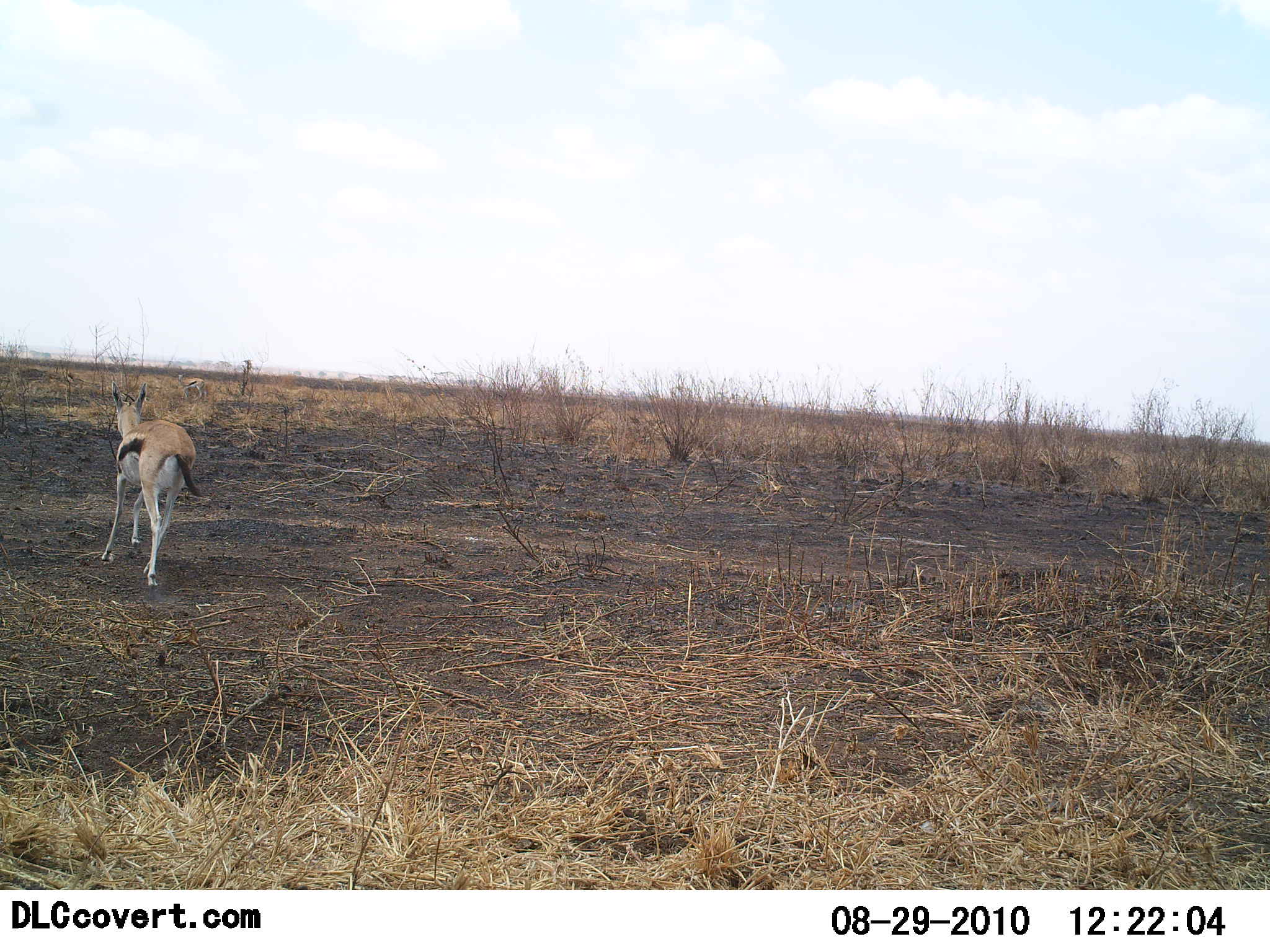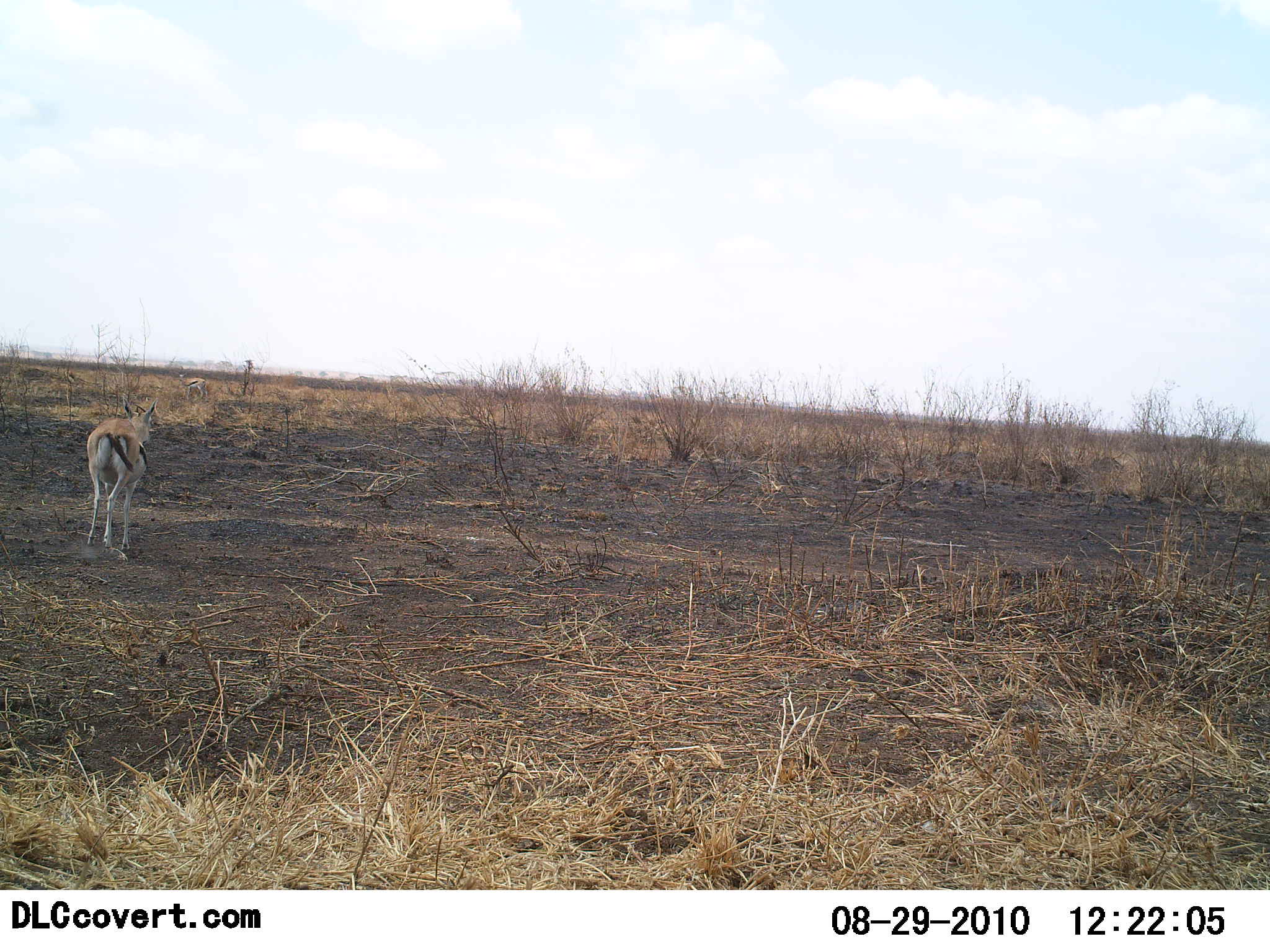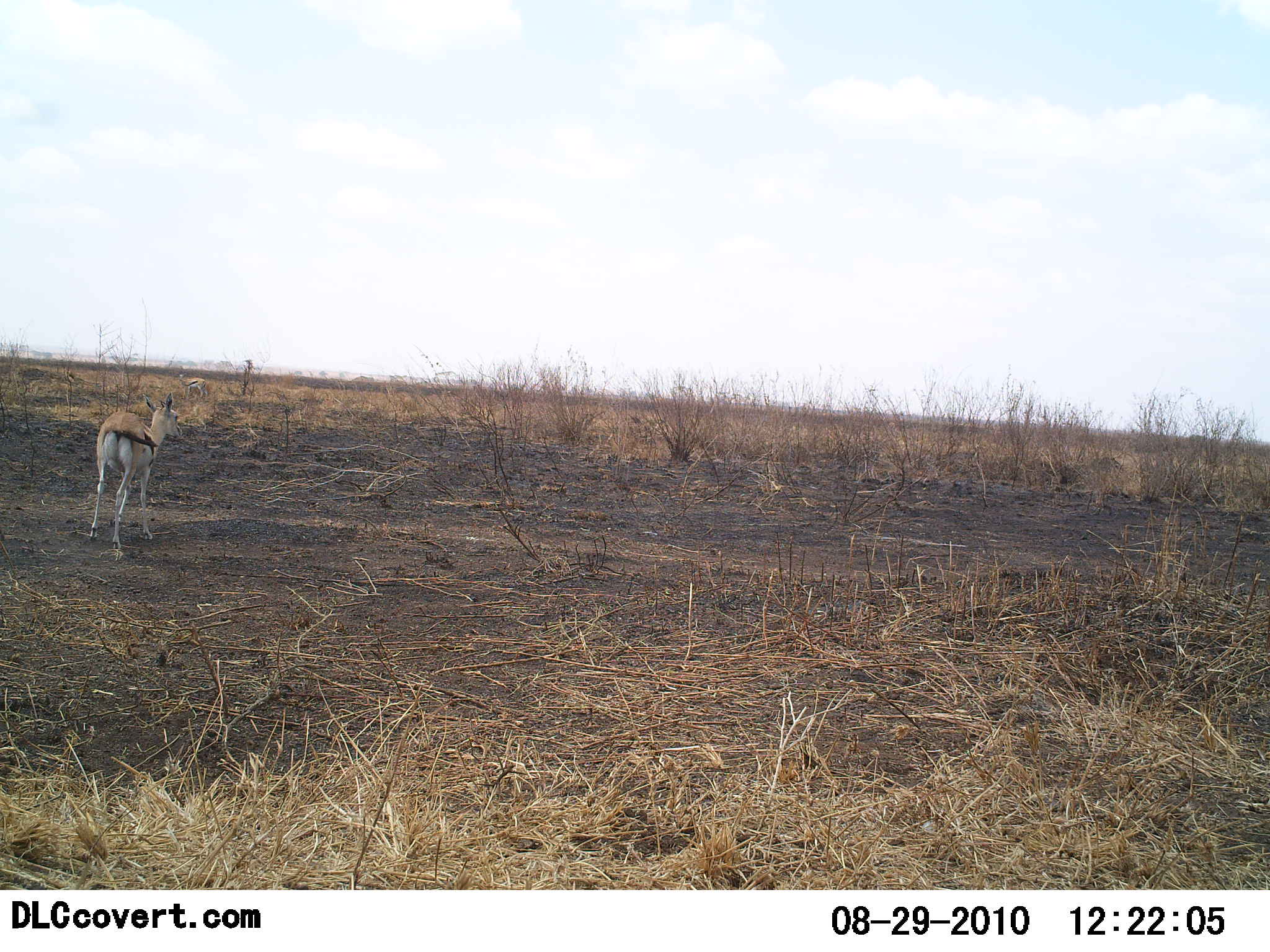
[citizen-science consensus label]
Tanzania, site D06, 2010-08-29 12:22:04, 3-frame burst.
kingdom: Animalia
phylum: Chordata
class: Mammalia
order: Artiodactyla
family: Bovidae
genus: Eudorcas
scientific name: Eudorcas thomsonii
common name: thomson's gazelle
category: gazellethomsons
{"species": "gazellethomsons (thomson's gazelle) (Eudorcas thomsonii)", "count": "1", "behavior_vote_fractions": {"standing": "6%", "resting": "0%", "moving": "100%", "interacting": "0%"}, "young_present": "0%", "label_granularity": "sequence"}